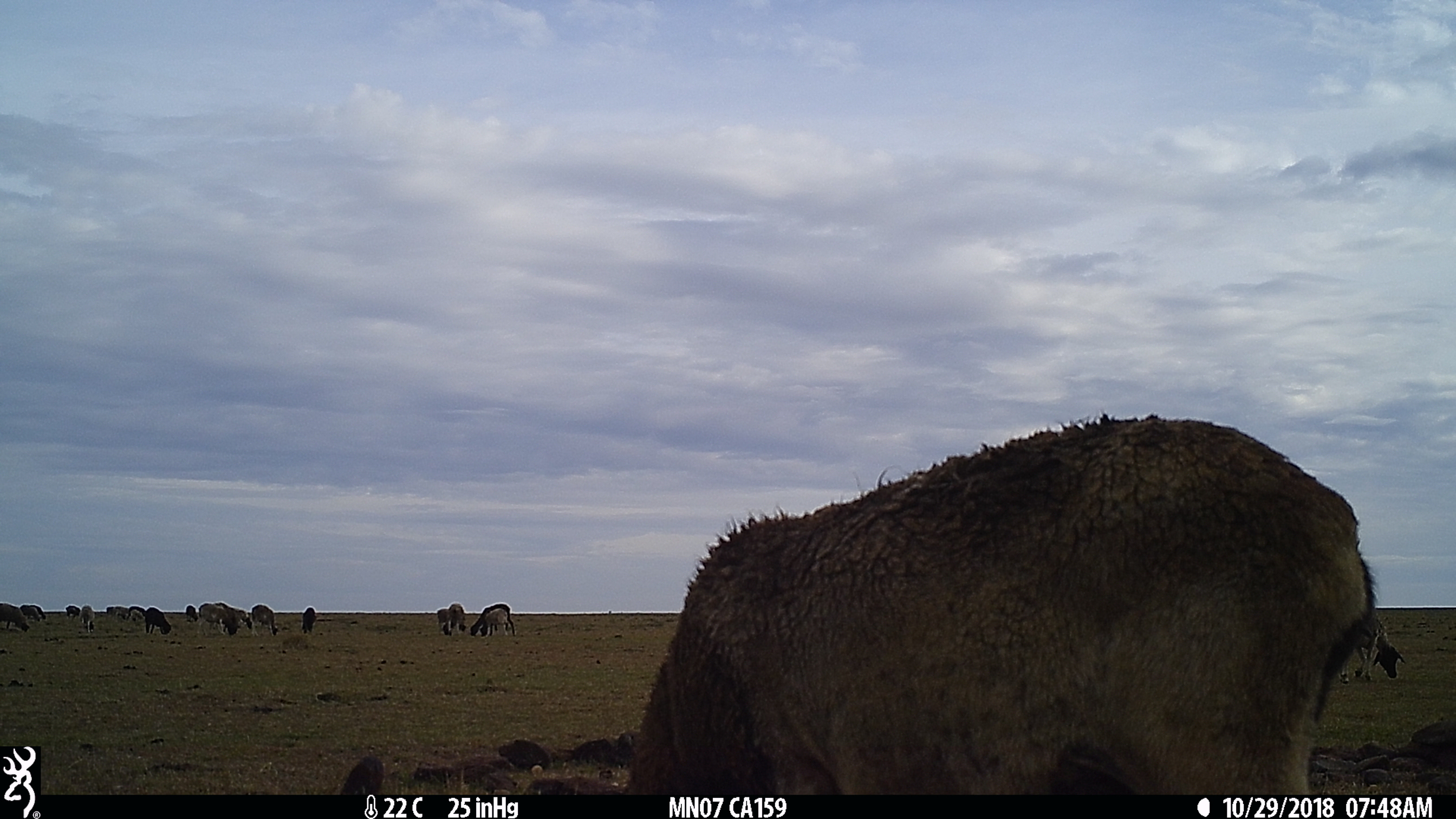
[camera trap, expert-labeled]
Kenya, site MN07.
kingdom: Animalia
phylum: Chordata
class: Mammalia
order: Artiodactyla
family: Bovidae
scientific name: Bovidae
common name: sheep or goat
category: shoat